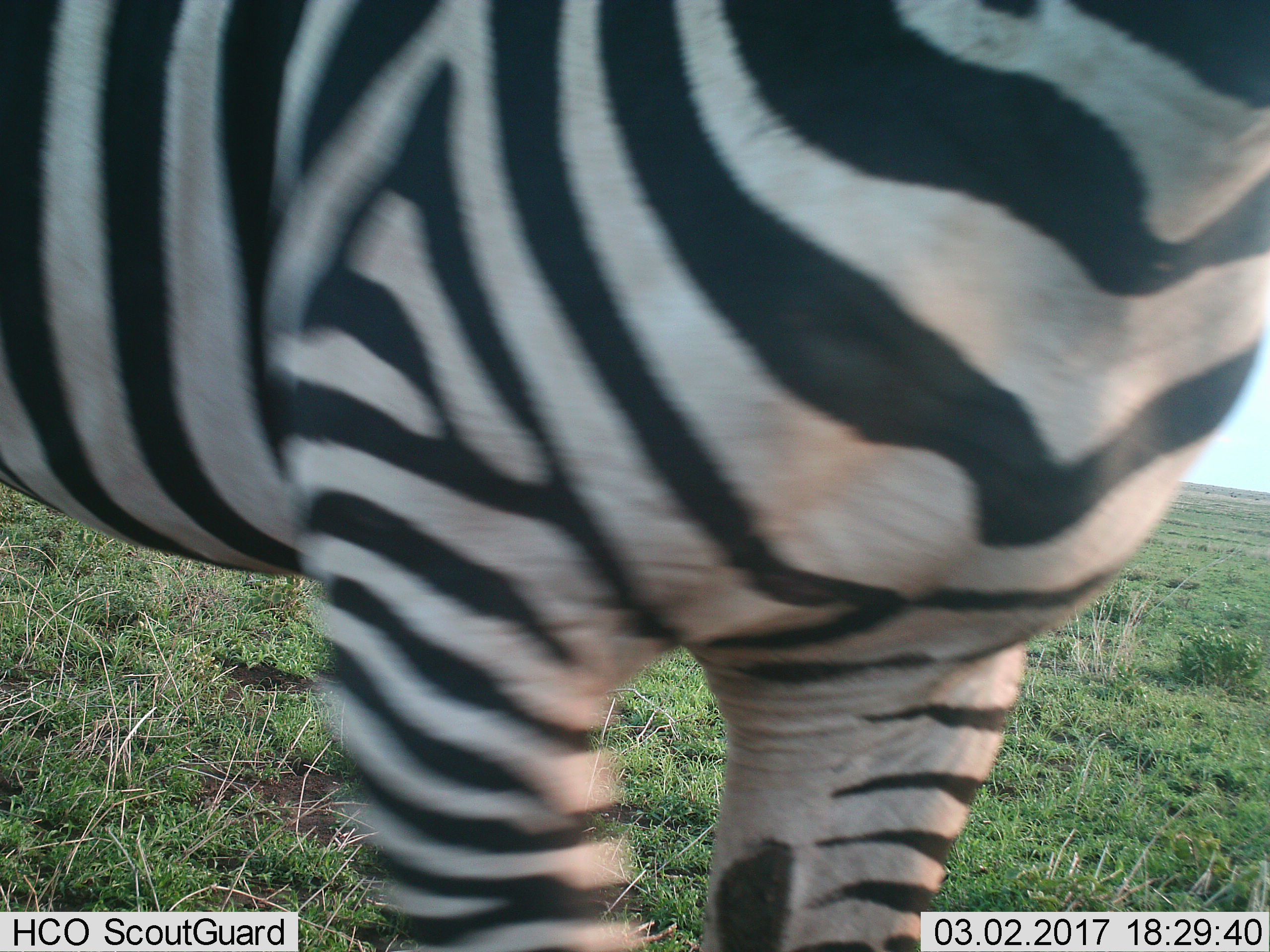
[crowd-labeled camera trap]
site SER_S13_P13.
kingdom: Animalia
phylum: Chordata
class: Mammalia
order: Perissodactyla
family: Equidae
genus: Equus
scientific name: Equus quagga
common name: plains zebra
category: zebraplains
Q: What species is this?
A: Zebraplains (plains zebra) (Equus quagga).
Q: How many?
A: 1.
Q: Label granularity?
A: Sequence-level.